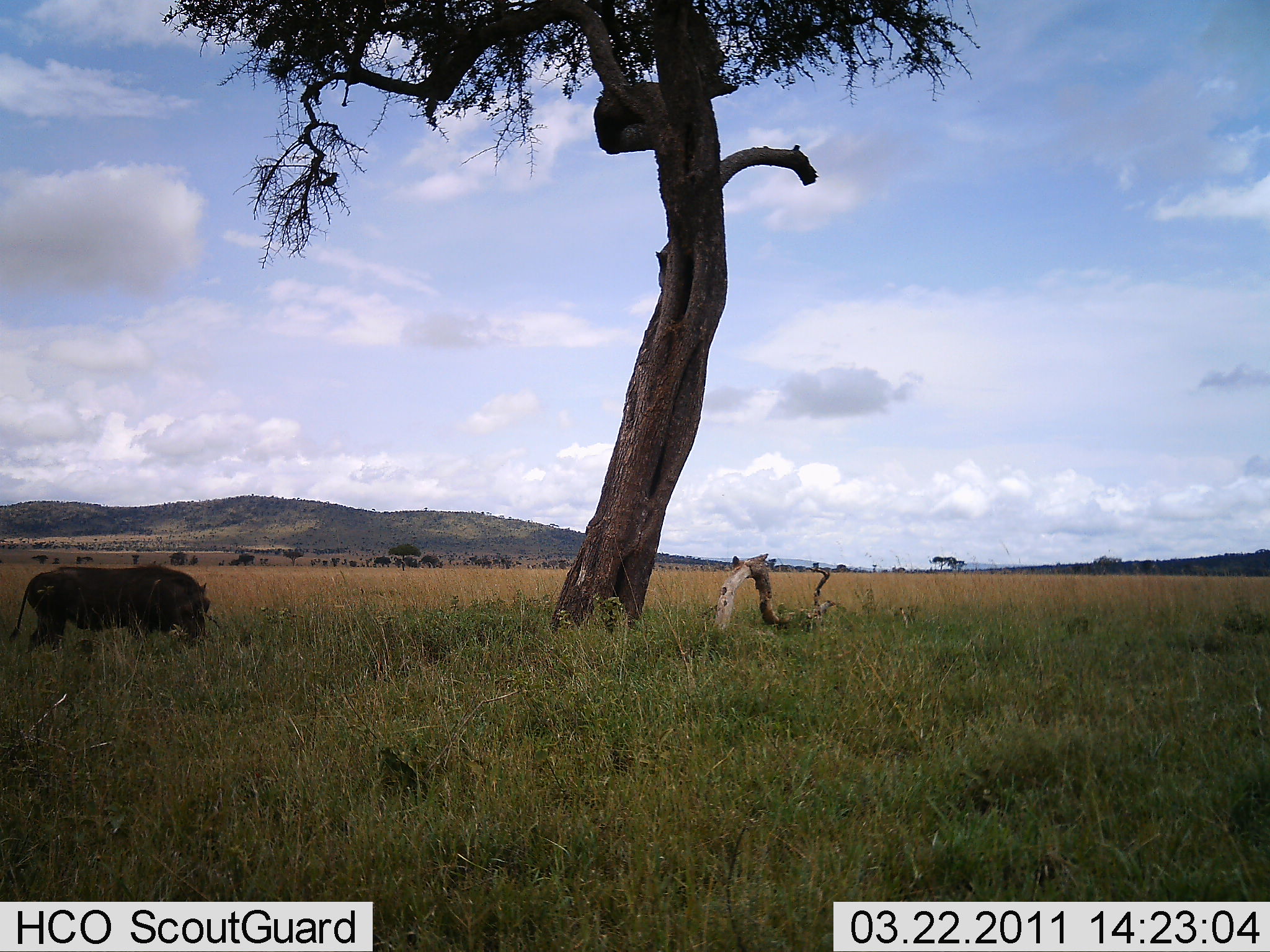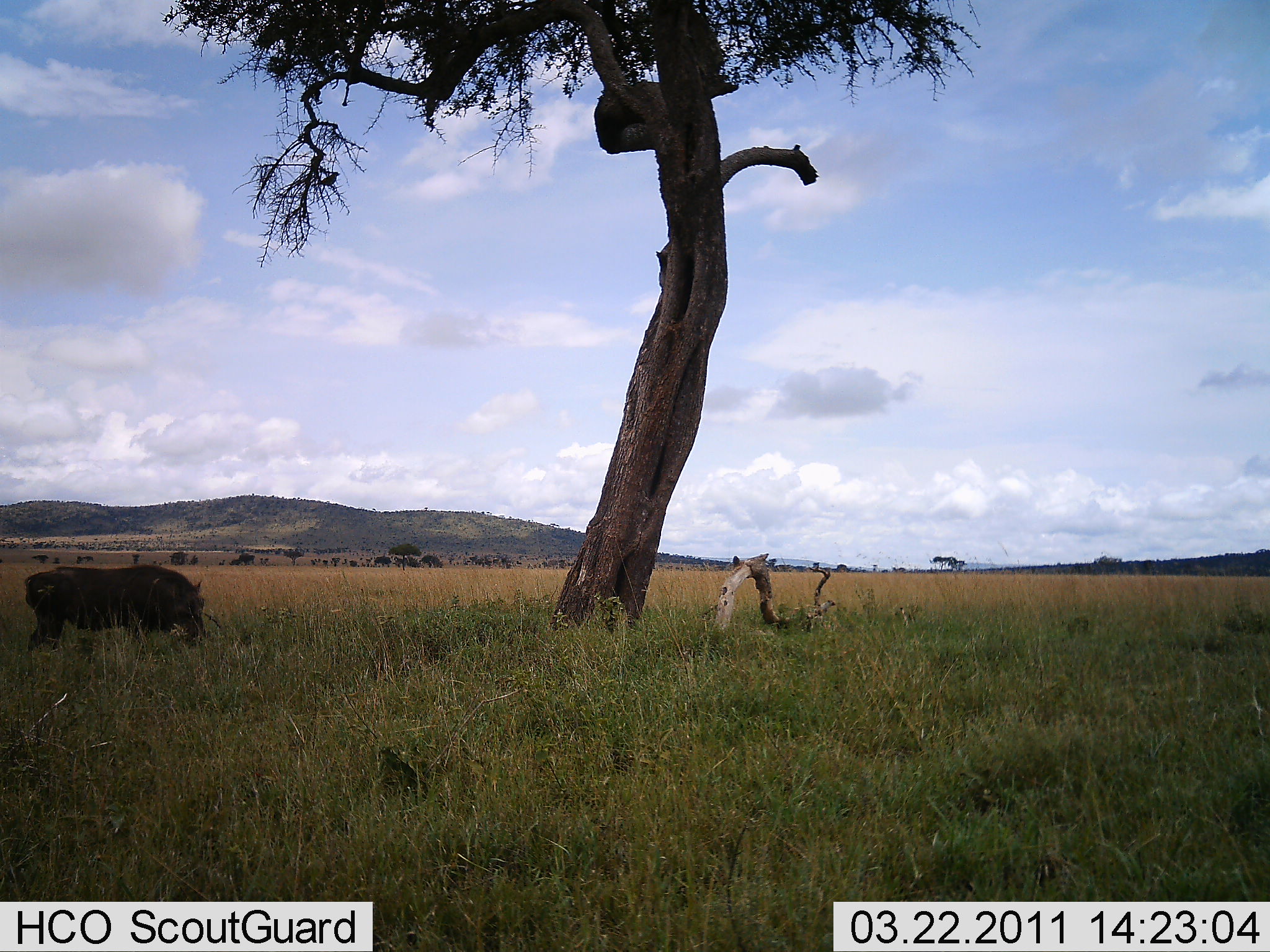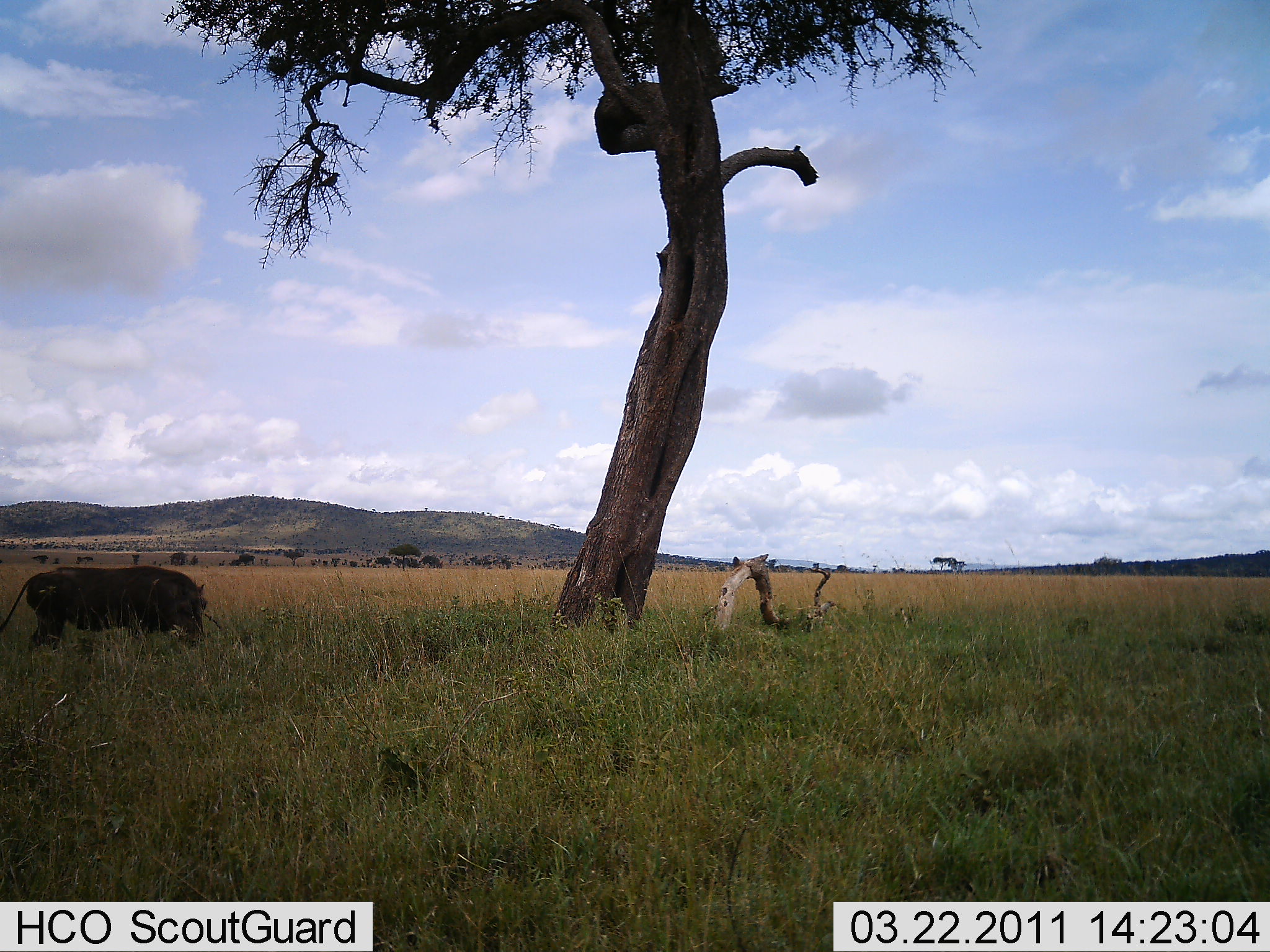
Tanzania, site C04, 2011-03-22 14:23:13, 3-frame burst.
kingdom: Animalia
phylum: Chordata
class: Mammalia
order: Artiodactyla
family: Suidae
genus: Phacochoerus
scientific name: Phacochoerus africanus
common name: warthog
Warthog (Phacochoerus africanus), count 1. Behavior (volunteer vote fractions): standing 67%, resting 0%, moving 0%, interacting 0%. Young present (vote fraction): 0%. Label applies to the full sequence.